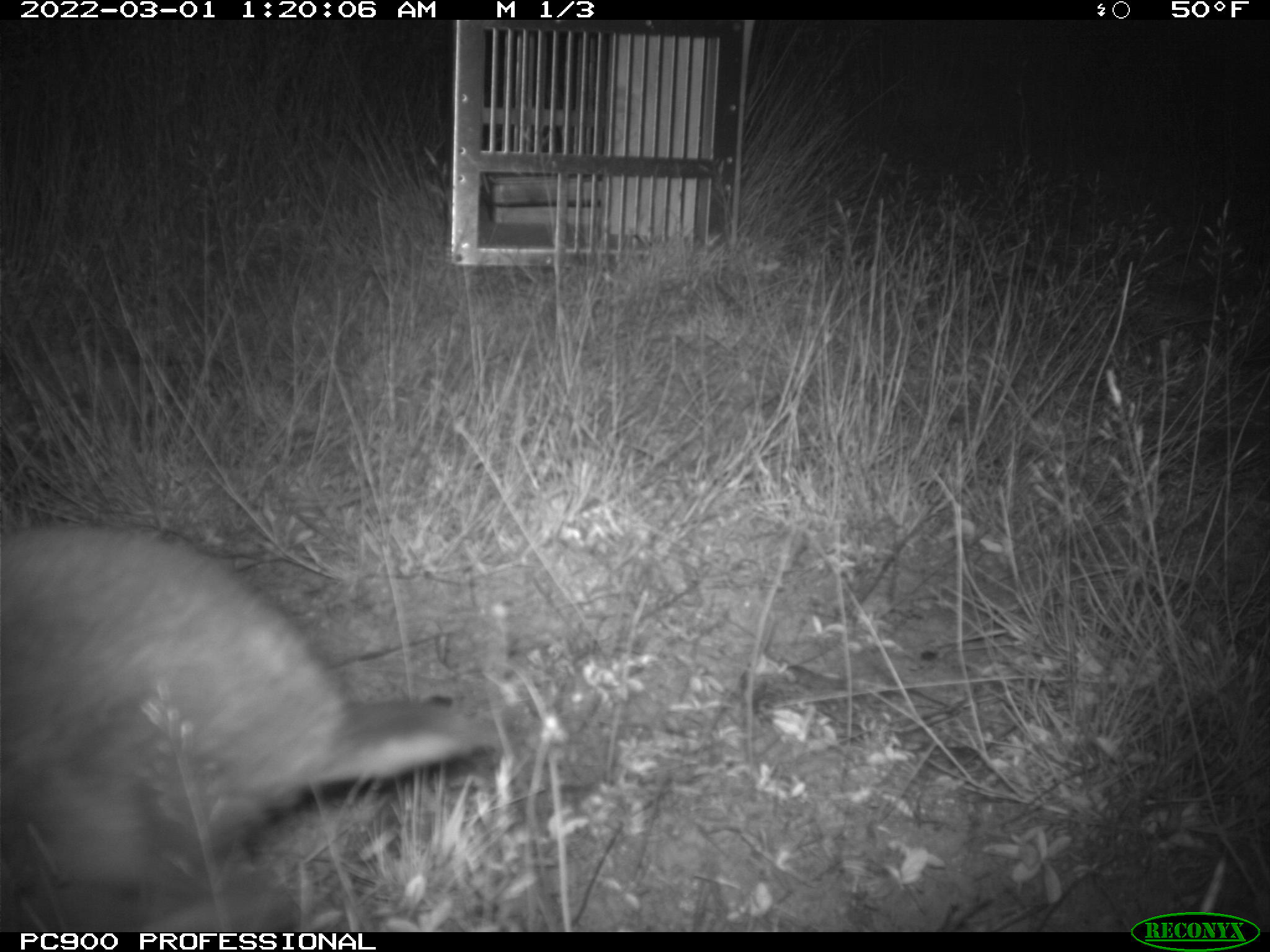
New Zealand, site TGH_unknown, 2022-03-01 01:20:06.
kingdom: Animalia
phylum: Chordata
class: Mammalia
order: Lagomorpha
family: Leporidae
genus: Oryctolagus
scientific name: Oryctolagus cuniculus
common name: european rabbit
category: rabbit